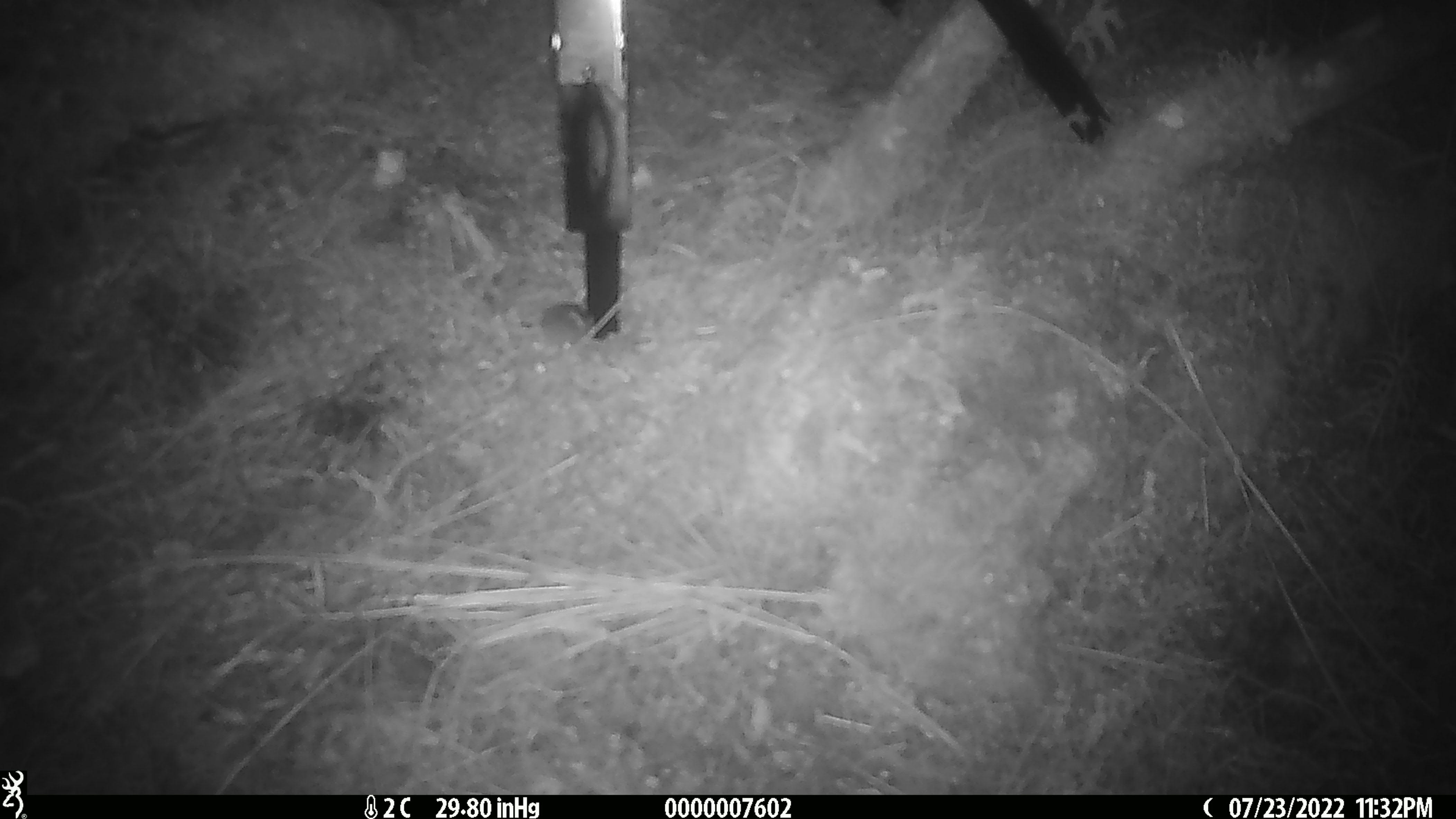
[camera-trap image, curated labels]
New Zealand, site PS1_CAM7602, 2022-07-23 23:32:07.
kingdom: Animalia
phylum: Chordata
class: Mammalia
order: Rodentia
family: Muridae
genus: Mus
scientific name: Mus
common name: mouse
Mouse (Mus).